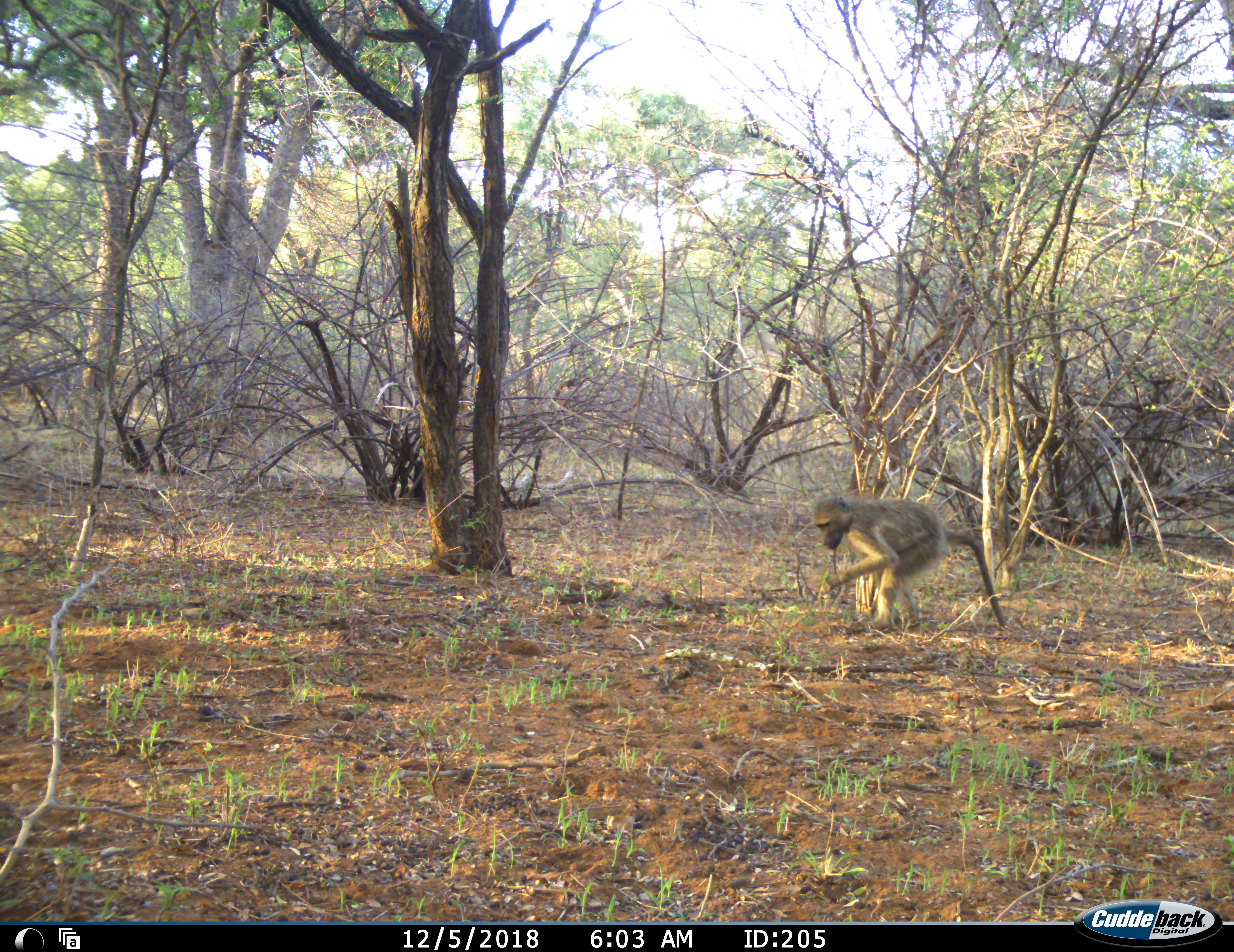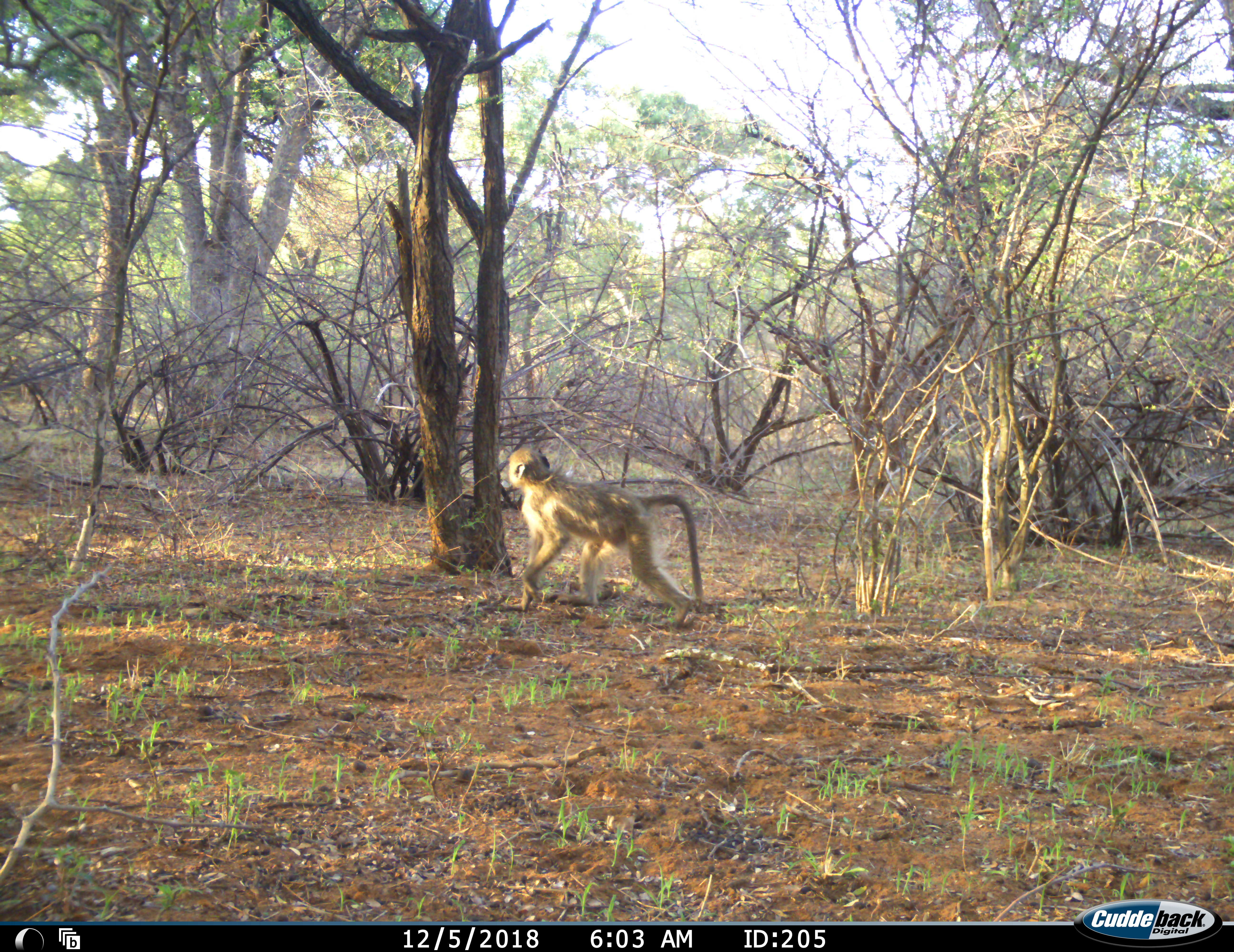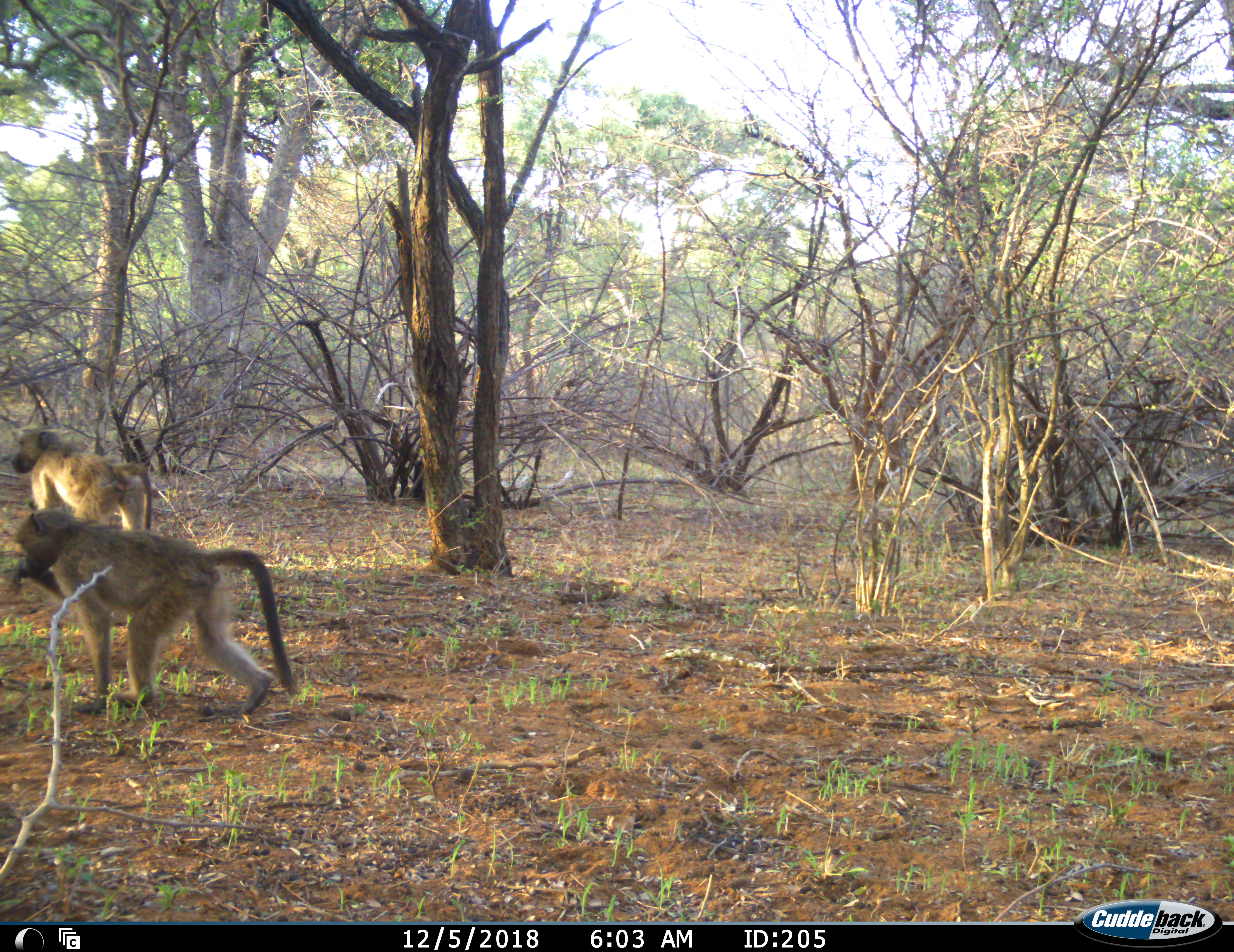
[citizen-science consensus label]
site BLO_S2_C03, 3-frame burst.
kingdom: Animalia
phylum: Chordata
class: Mammalia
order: Primates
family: Cercopithecidae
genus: Papio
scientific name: Papio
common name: baboon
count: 2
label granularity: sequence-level